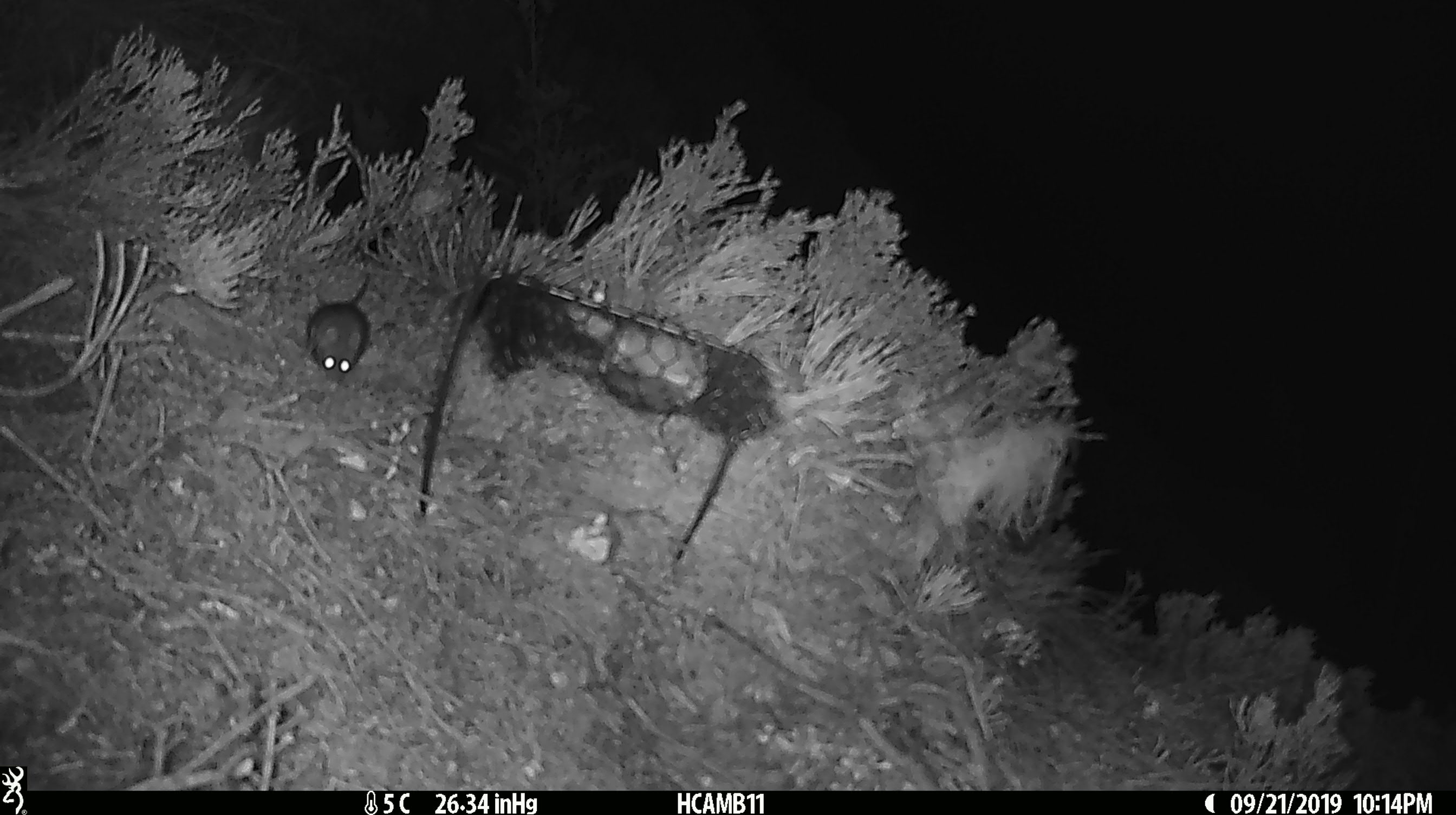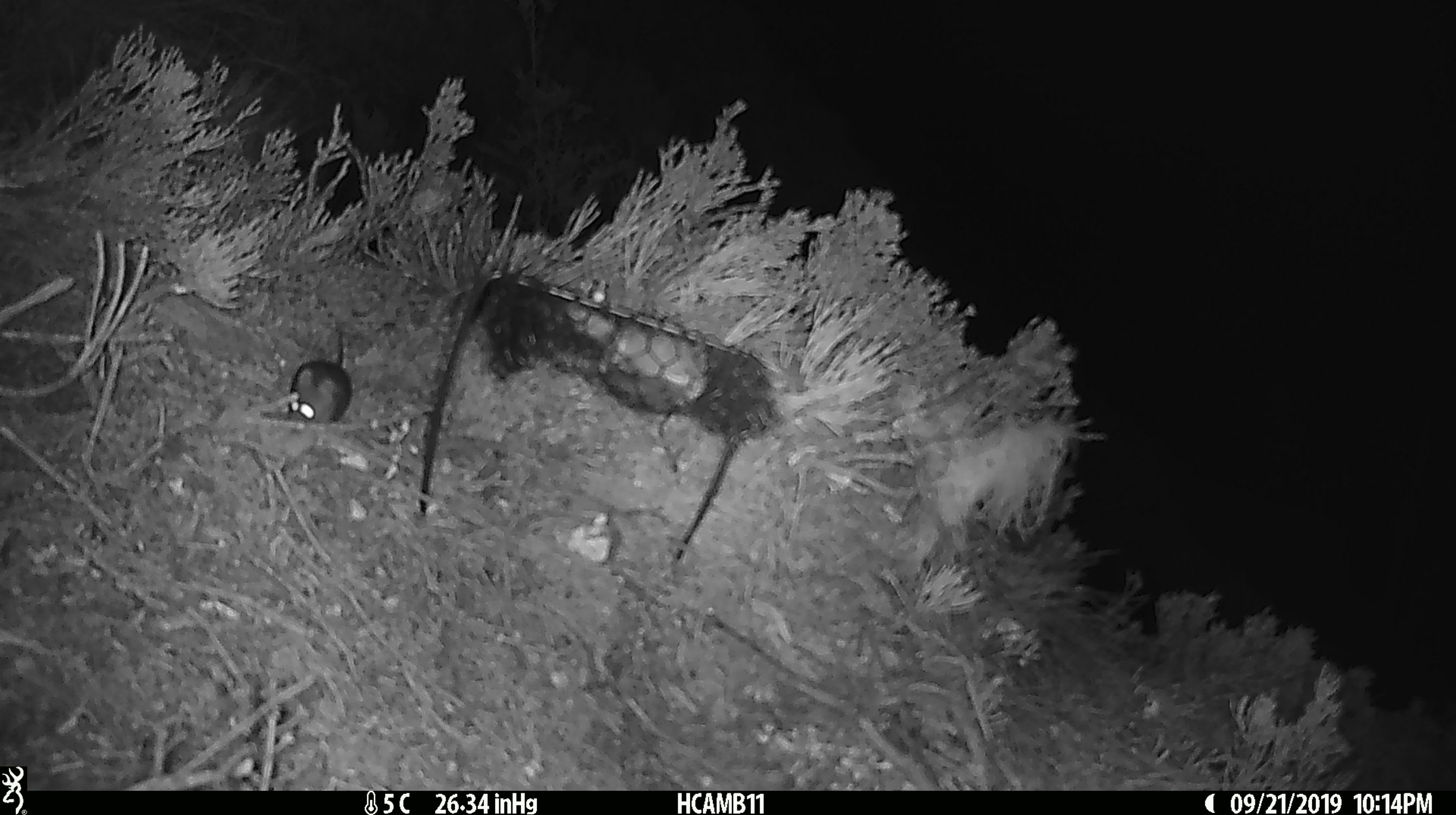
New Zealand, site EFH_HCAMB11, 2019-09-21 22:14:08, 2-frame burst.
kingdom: Animalia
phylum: Chordata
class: Mammalia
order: Rodentia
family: Muridae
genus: Mus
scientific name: Mus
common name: mouse